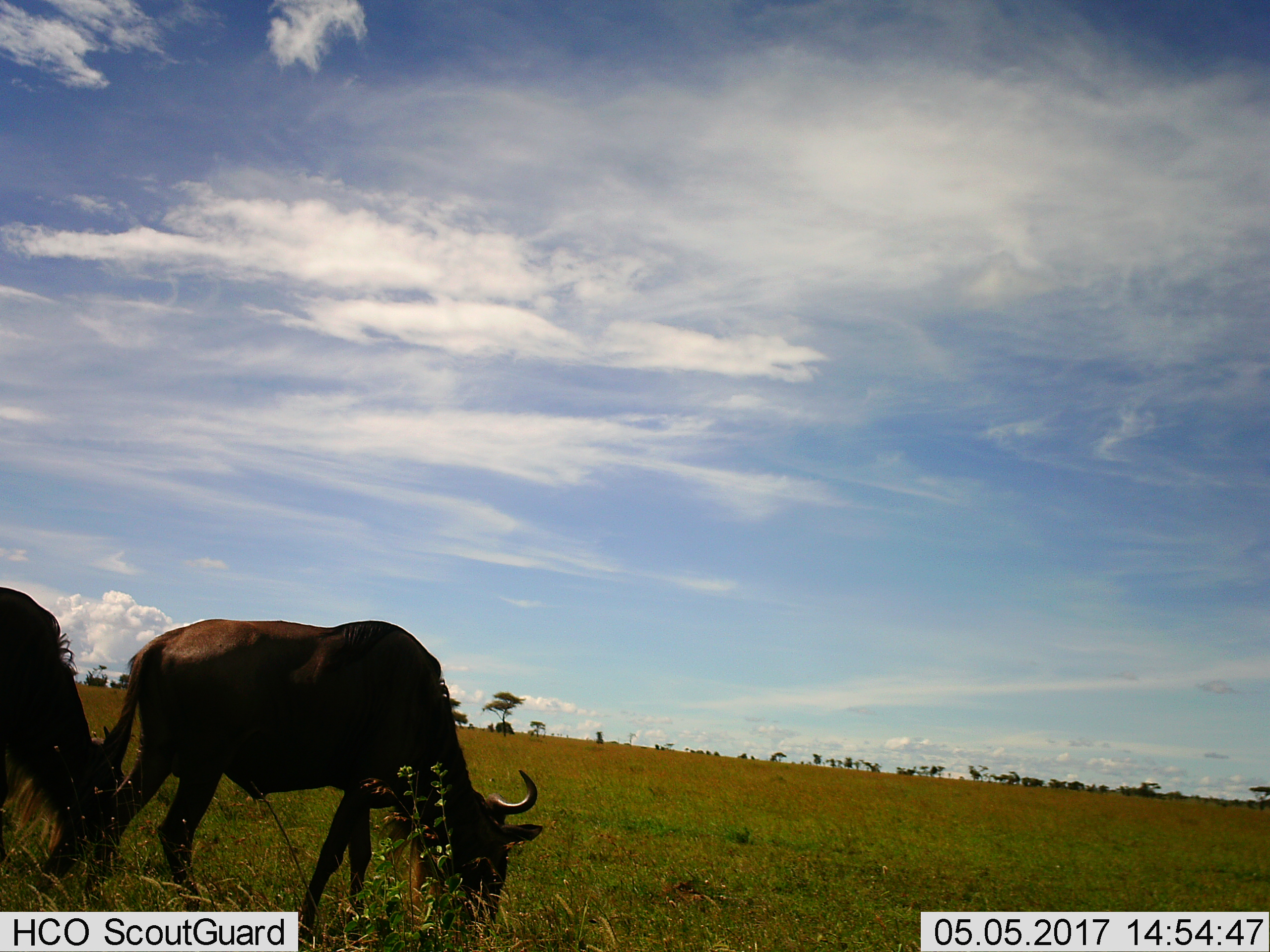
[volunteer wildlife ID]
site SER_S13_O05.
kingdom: Animalia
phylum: Chordata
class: Mammalia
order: Artiodactyla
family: Bovidae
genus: Connochaetes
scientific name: Connochaetes taurinus taurinus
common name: blue wildebeest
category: wildebeestblue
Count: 2.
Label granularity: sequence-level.